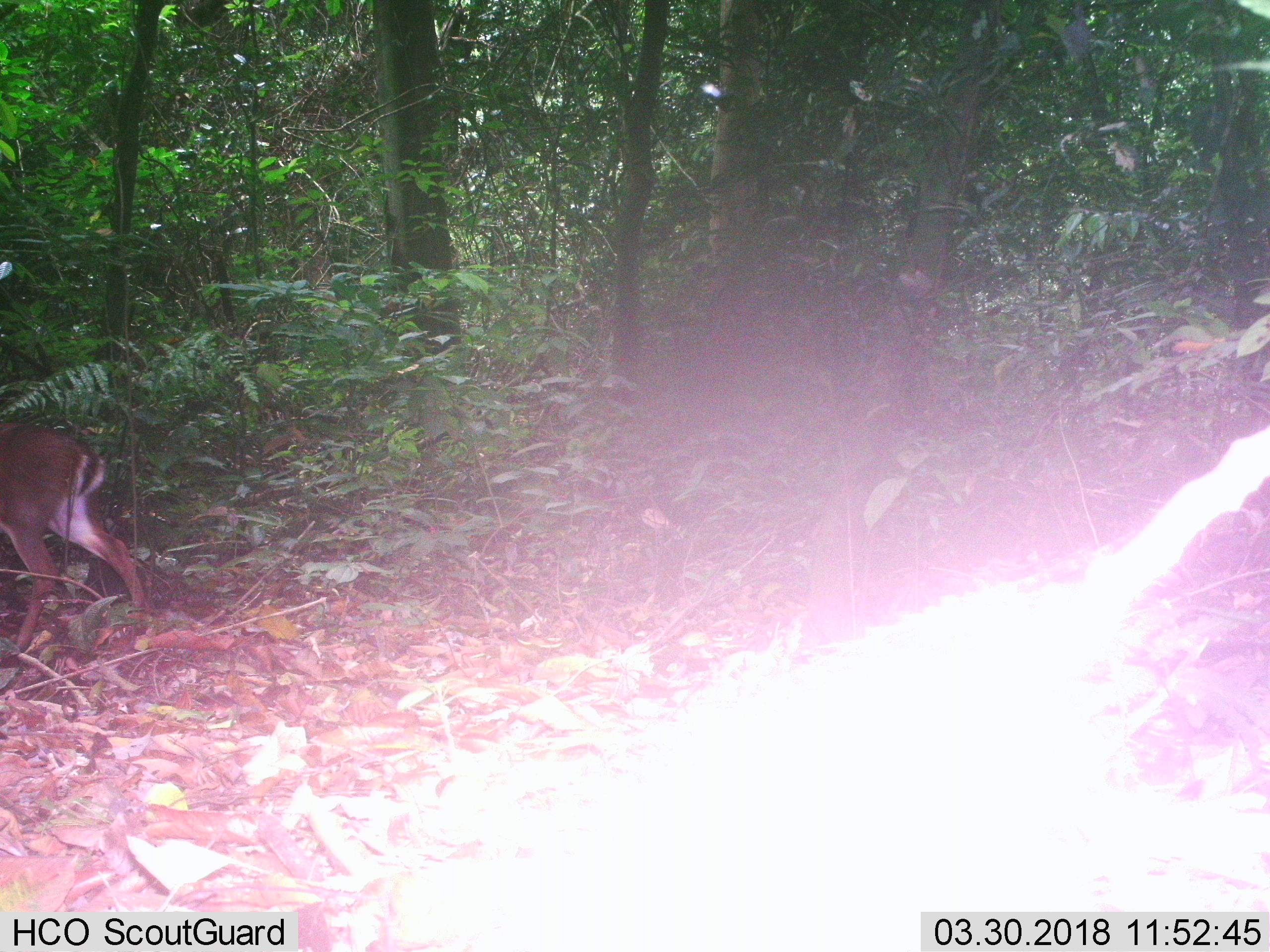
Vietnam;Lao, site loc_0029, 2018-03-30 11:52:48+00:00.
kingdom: Animalia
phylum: Chordata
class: Mammalia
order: Artiodactyla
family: Cervidae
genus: Muntiacus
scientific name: Muntiacus vuquangensis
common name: large-antlered muntjac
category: large antlered muntjac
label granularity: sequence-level